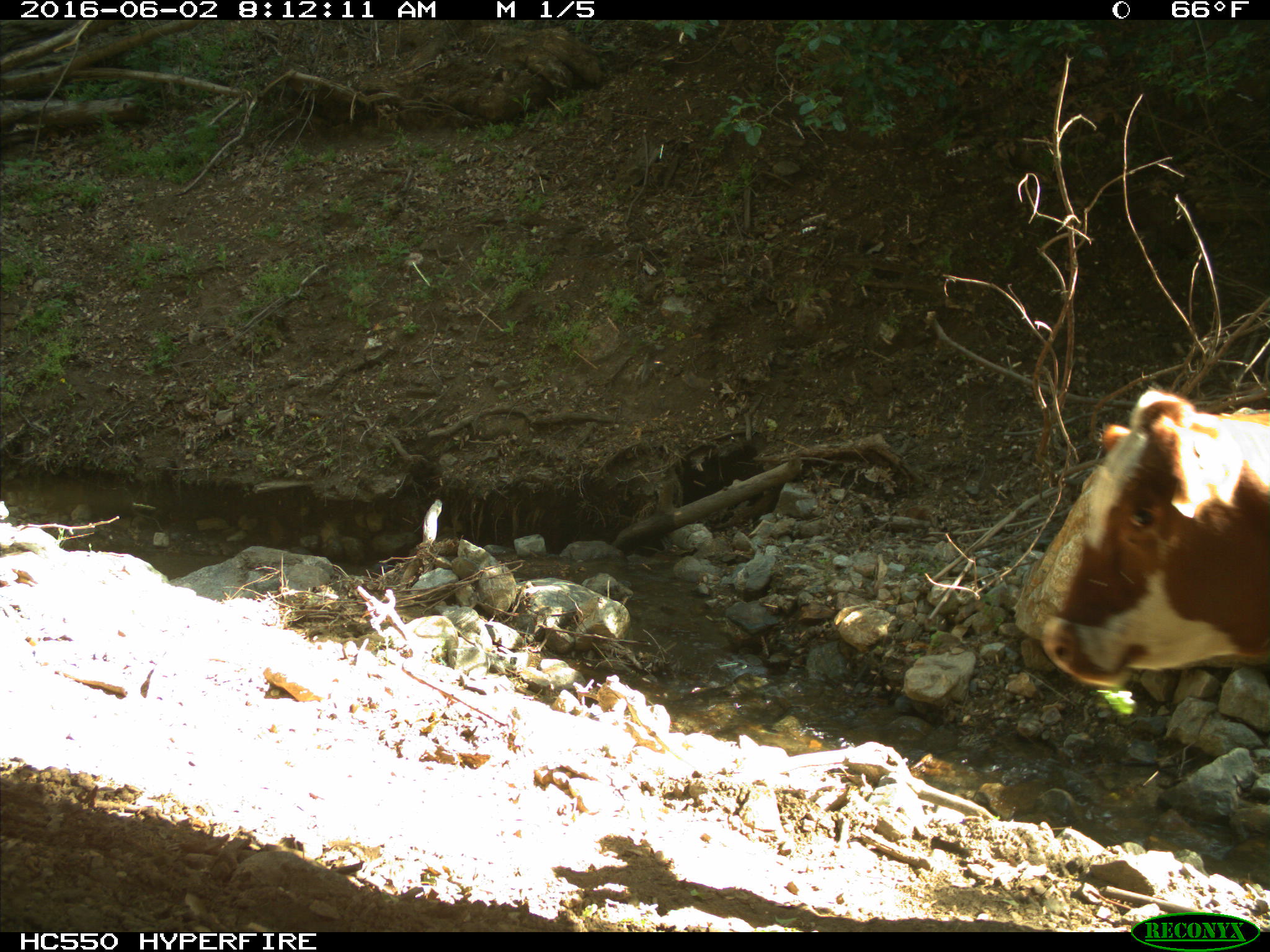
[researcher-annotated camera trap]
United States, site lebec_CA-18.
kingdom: Animalia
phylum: Chordata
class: Mammalia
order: Artiodactyla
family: Bovidae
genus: Bos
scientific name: Bos taurus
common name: domestic cow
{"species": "Bos taurus (domestic cow)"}